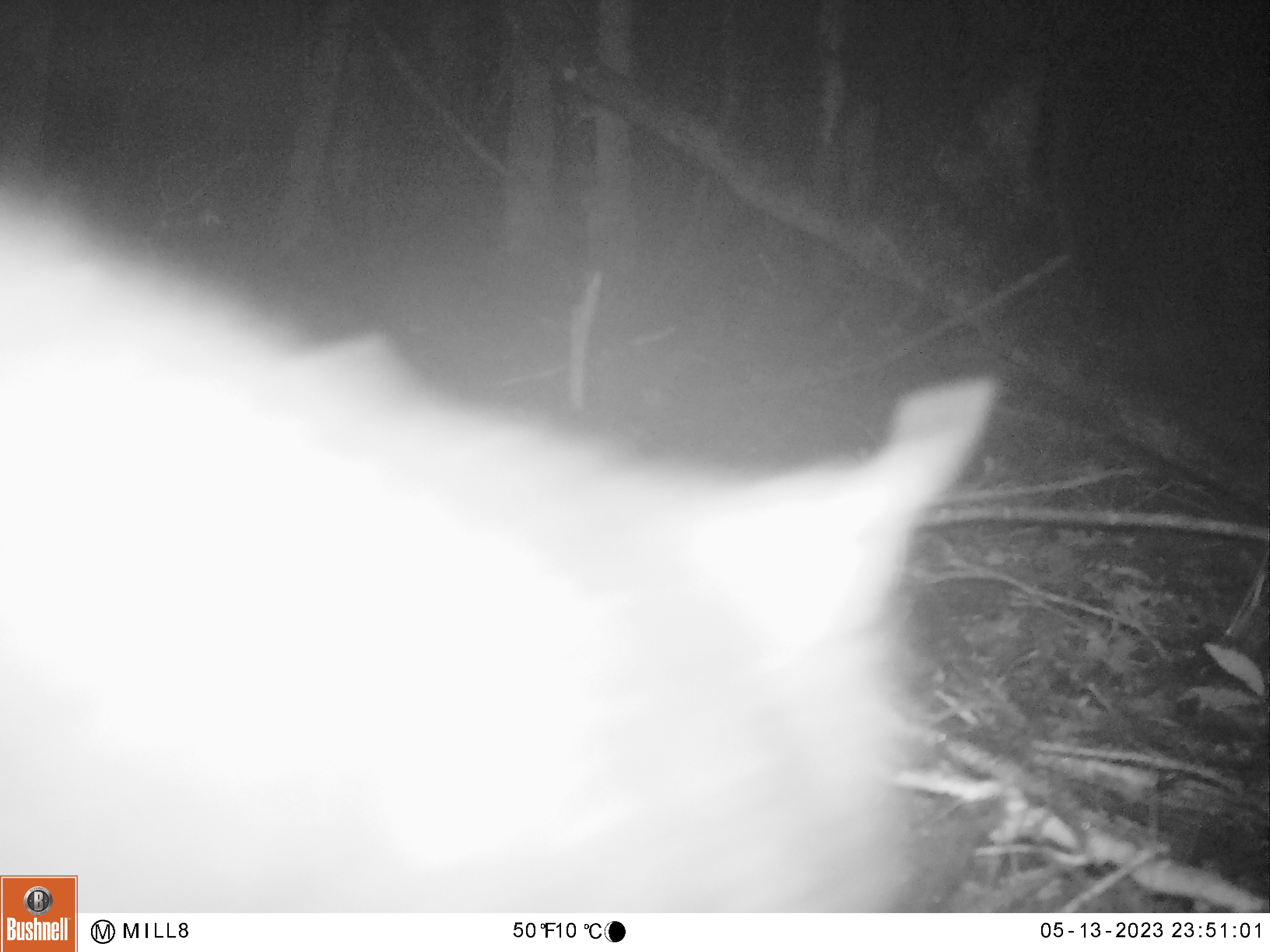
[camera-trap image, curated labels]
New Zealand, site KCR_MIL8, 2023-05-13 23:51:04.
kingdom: Animalia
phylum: Chordata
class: Mammalia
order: Diprotodontia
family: Phalangeridae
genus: Trichosurus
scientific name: Trichosurus vulpecula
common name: common brushtail possum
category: possum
Possum (common brushtail possum) (Trichosurus vulpecula).